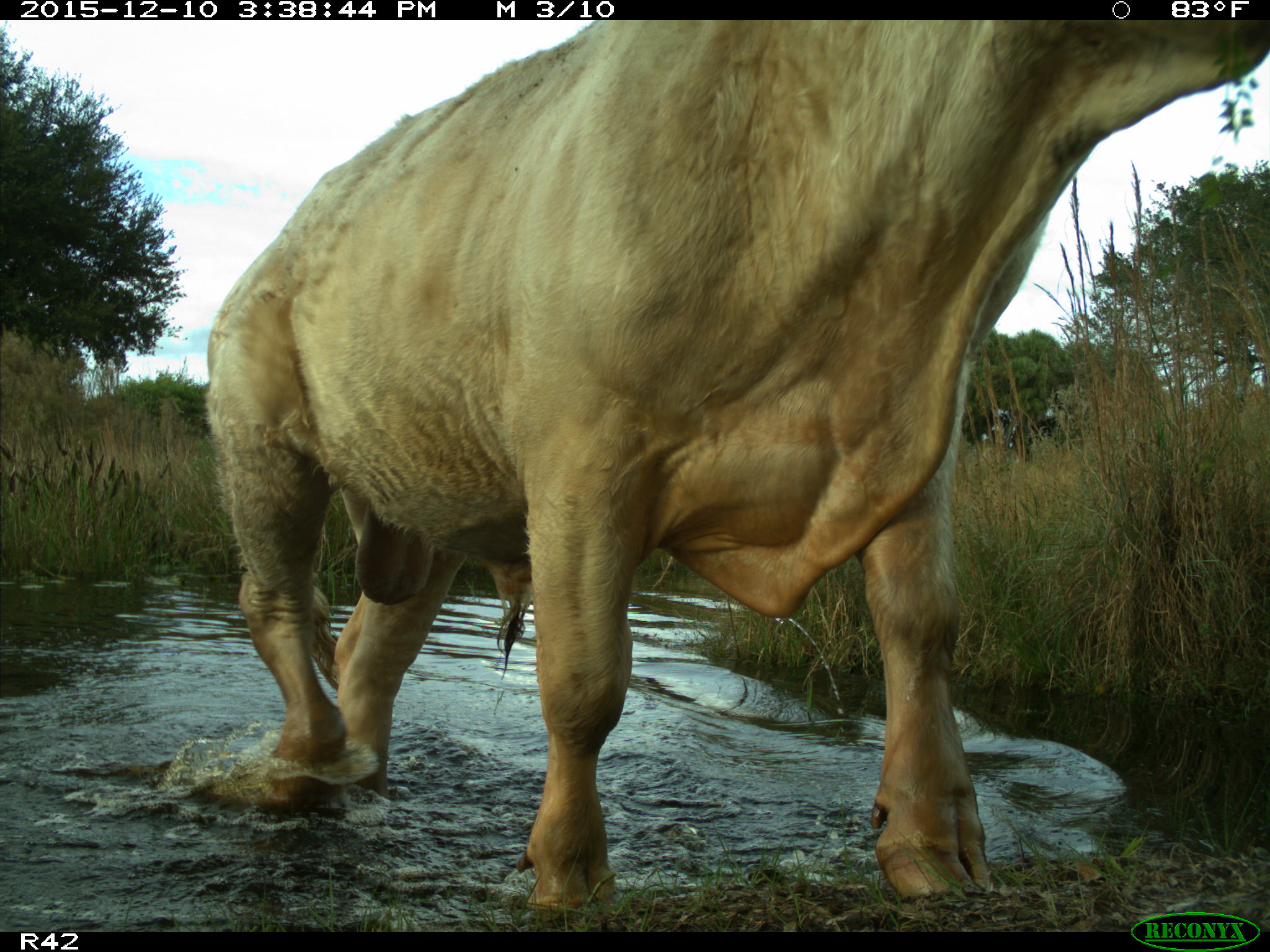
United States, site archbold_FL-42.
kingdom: Animalia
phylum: Chordata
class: Mammalia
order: Artiodactyla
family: Bovidae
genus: Bos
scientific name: Bos taurus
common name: domestic cow